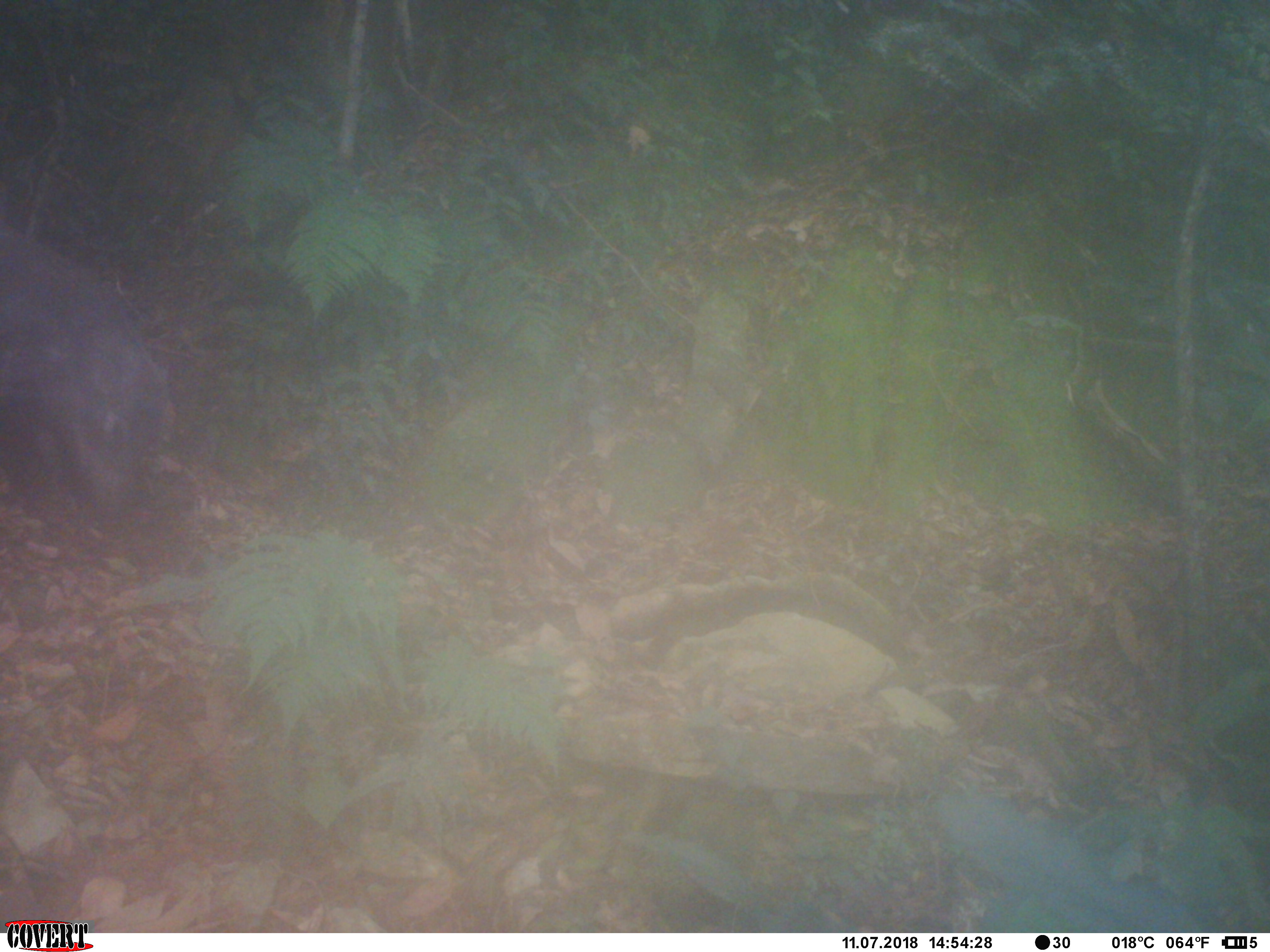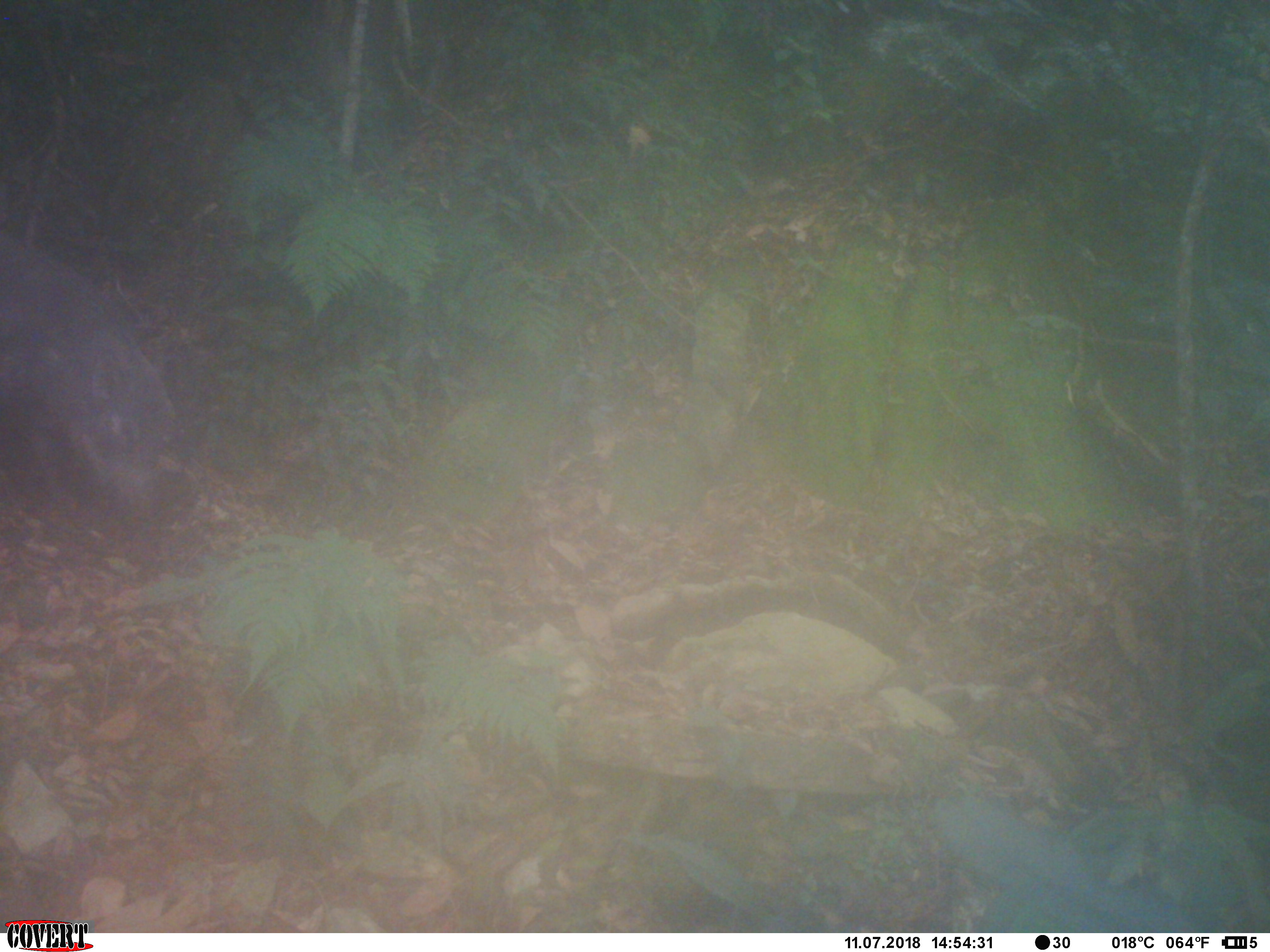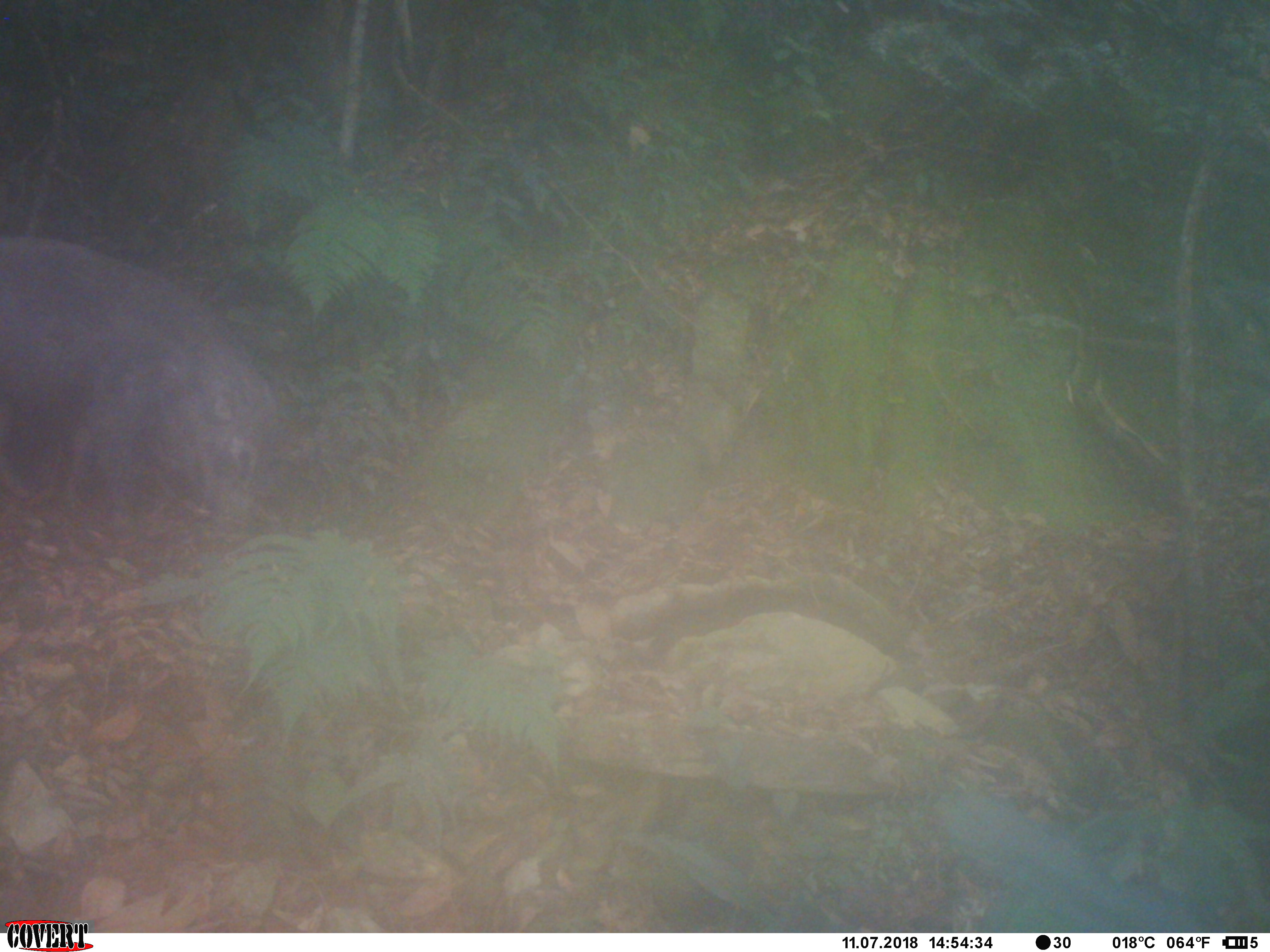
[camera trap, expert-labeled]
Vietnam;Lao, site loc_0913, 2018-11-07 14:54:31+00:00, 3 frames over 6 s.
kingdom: Animalia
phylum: Chordata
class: Mammalia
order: Artiodactyla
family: Suidae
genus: Sus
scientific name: Sus scrofa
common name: eurasian wild pig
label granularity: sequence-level